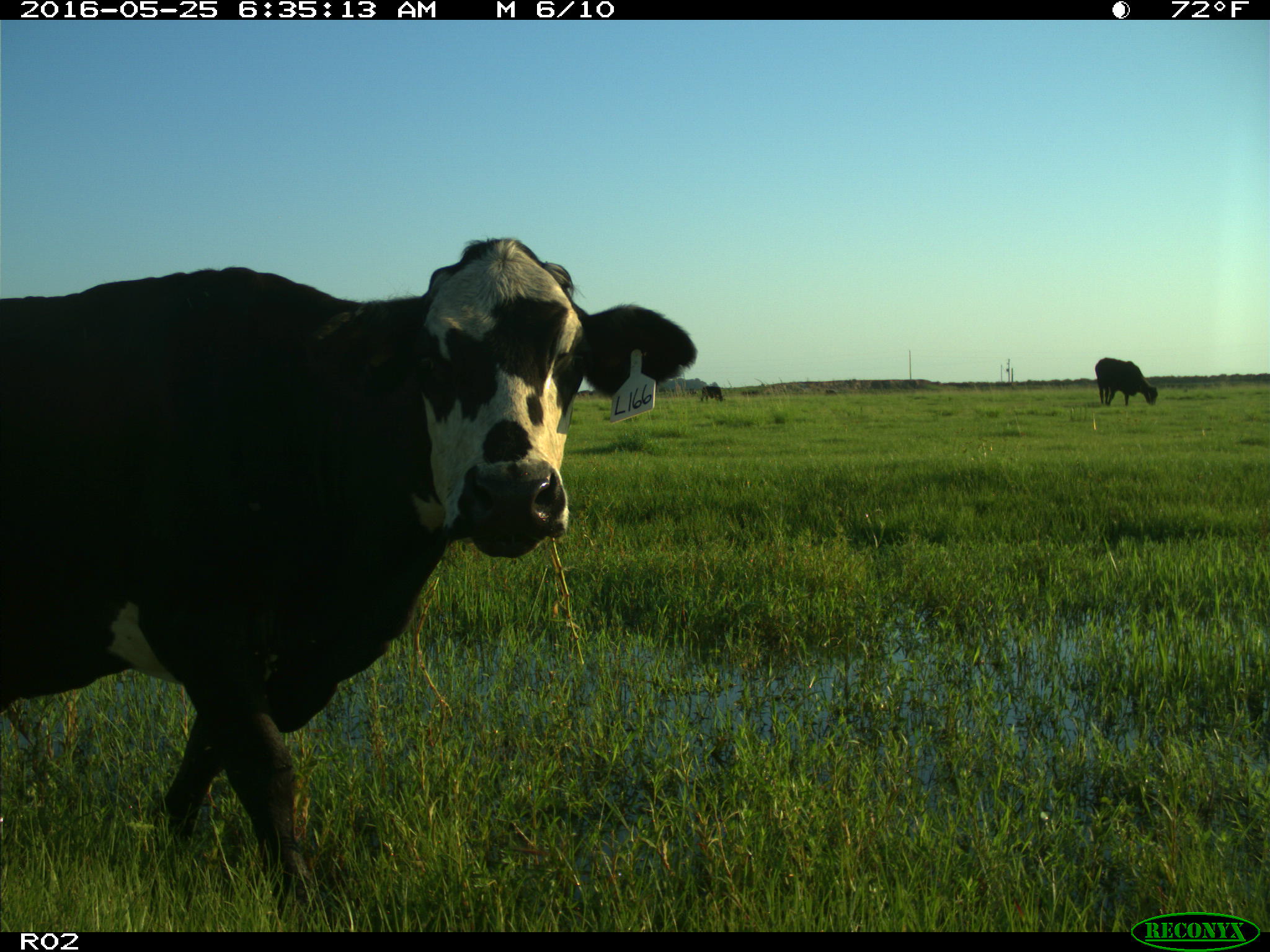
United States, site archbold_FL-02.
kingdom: Animalia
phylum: Chordata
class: Mammalia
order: Artiodactyla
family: Bovidae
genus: Bos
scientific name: Bos taurus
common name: domestic cow